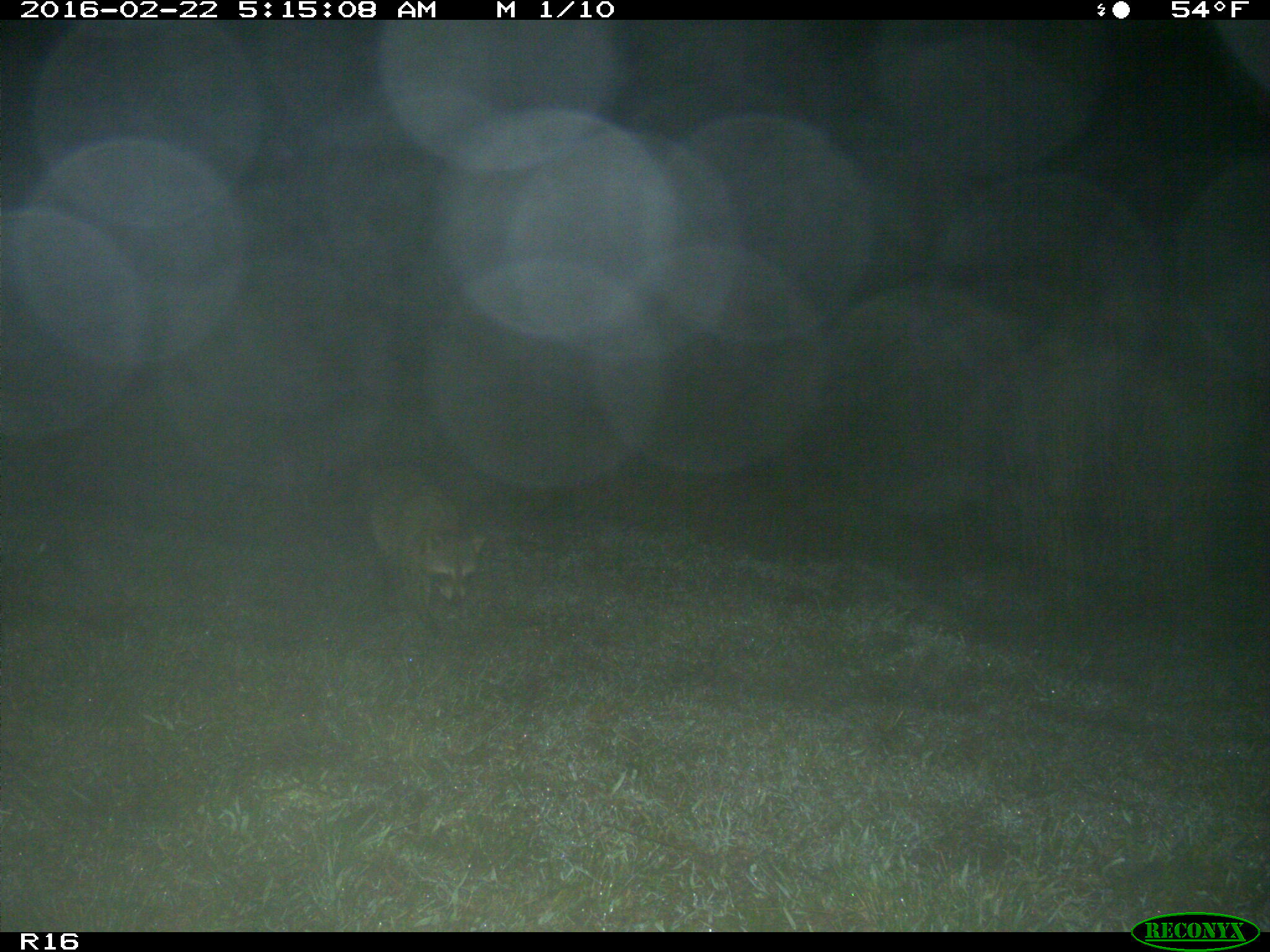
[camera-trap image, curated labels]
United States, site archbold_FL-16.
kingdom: Animalia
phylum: Chordata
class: Mammalia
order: Carnivora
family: Procyonidae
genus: Procyon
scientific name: Procyon lotor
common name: common raccoon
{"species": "Procyon lotor (common raccoon)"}